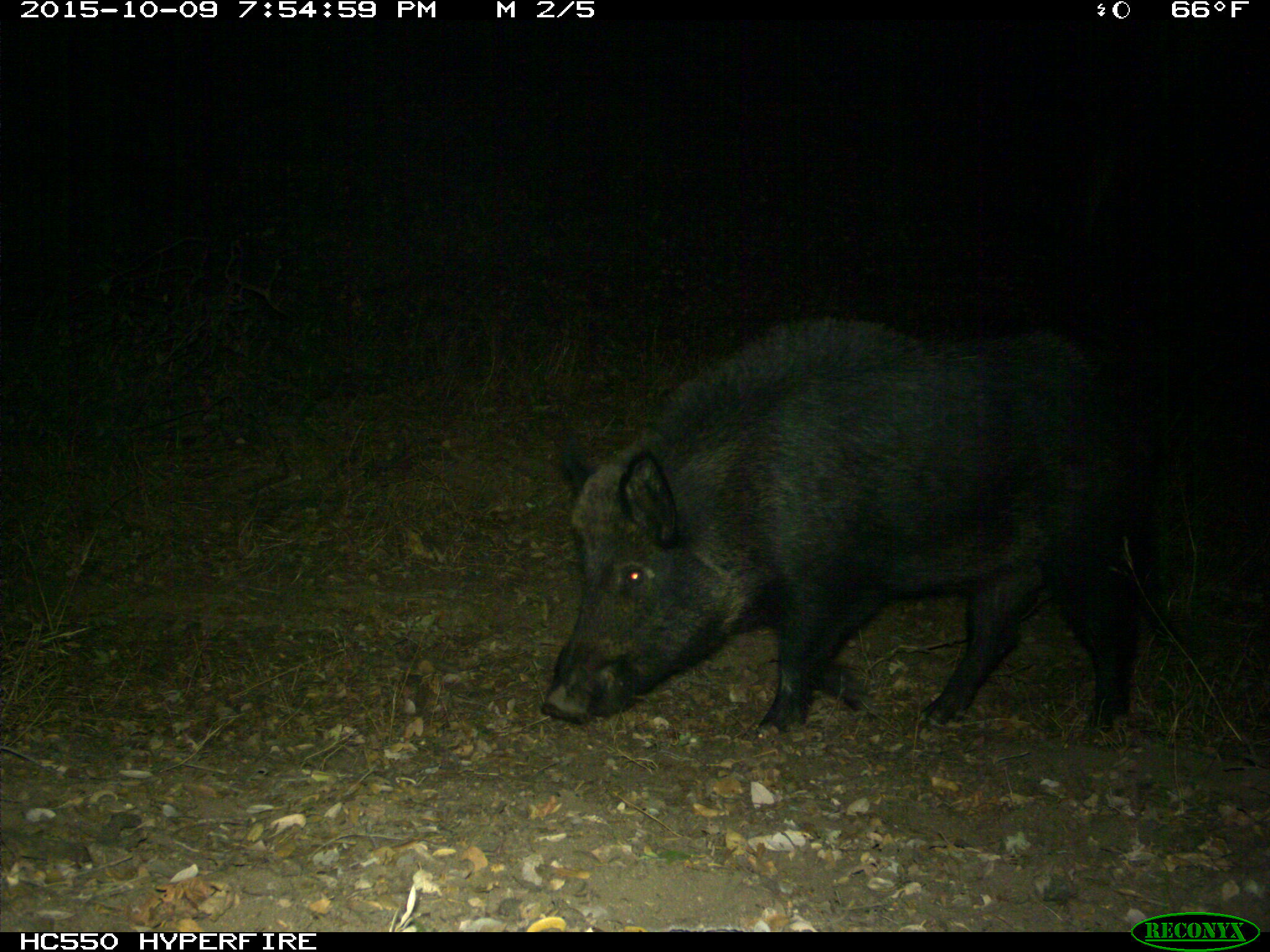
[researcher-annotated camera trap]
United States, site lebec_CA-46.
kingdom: Animalia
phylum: Chordata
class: Mammalia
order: Artiodactyla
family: Suidae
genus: Sus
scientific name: Sus scrofa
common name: wild boar